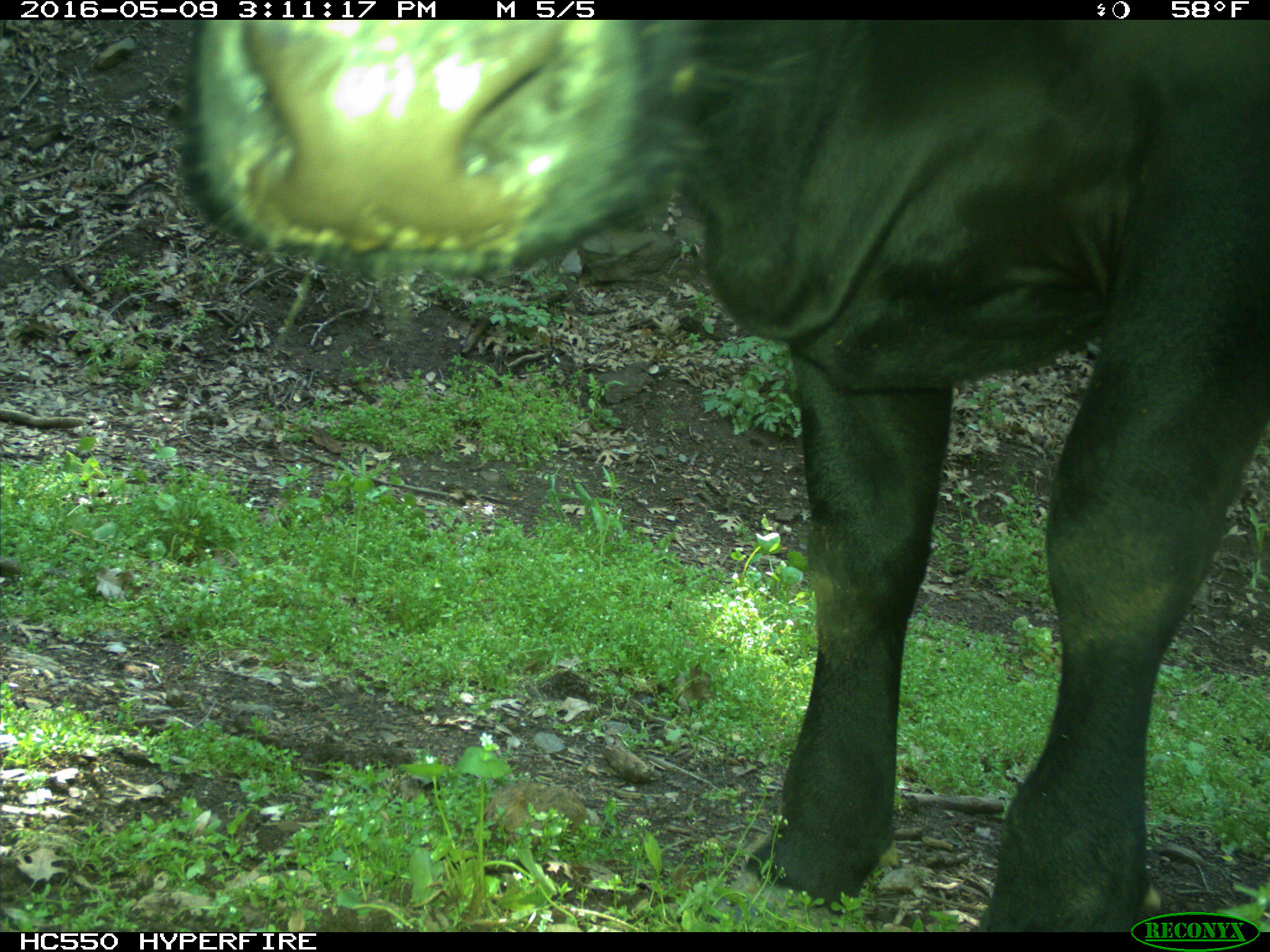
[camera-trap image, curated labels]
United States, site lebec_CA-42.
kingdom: Animalia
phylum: Chordata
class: Mammalia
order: Artiodactyla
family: Bovidae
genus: Bos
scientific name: Bos taurus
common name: domestic cow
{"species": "Bos taurus (domestic cow)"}